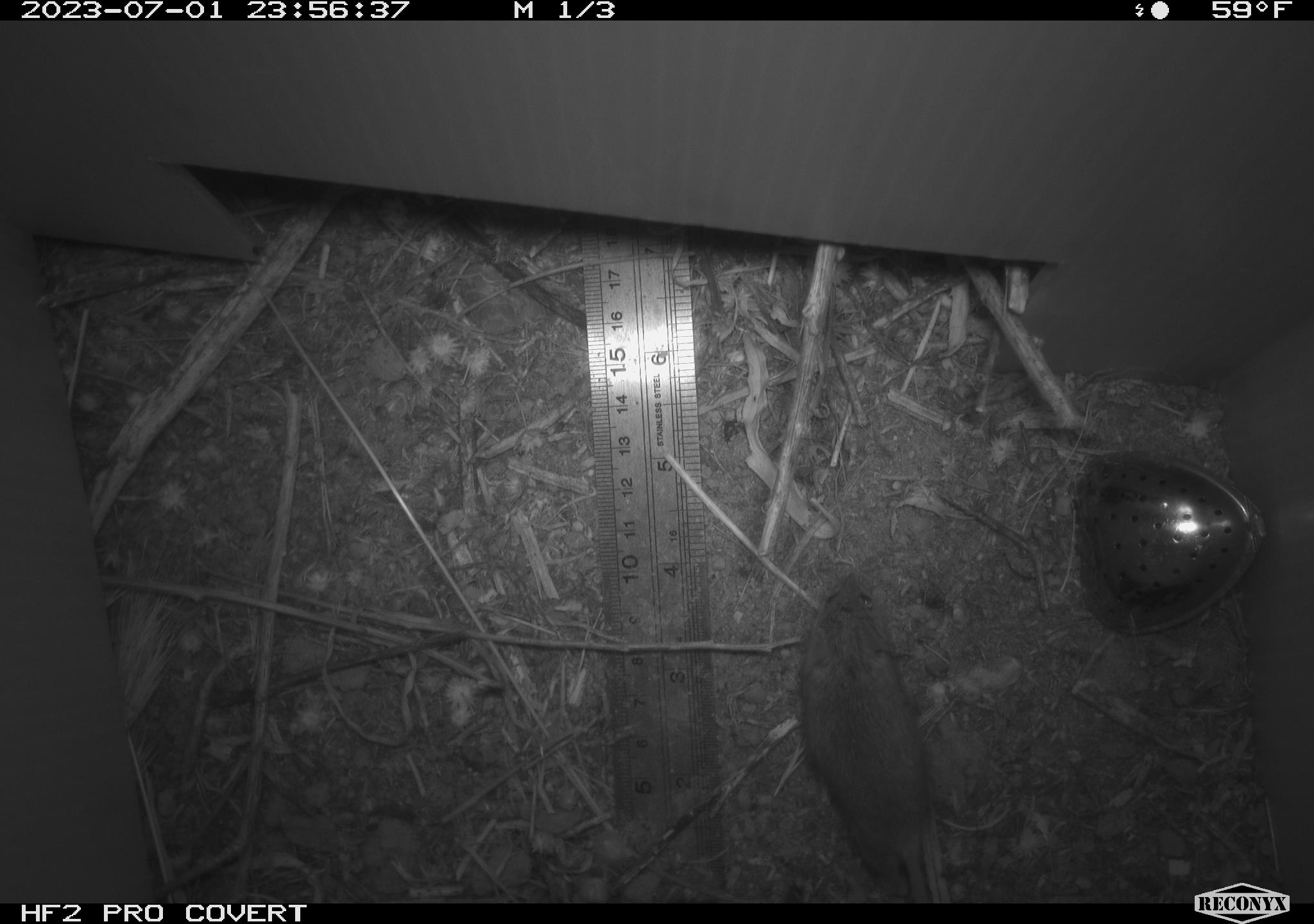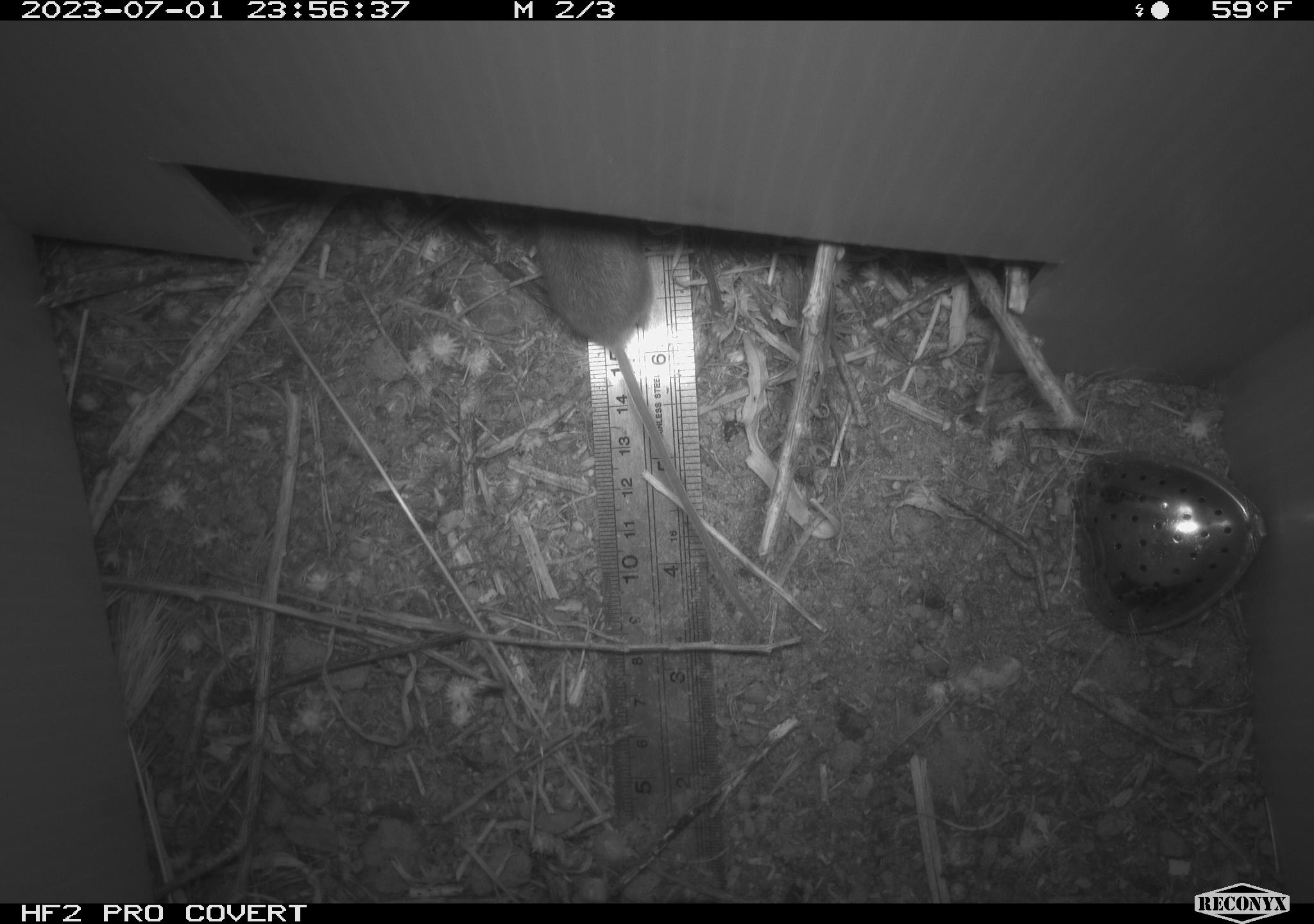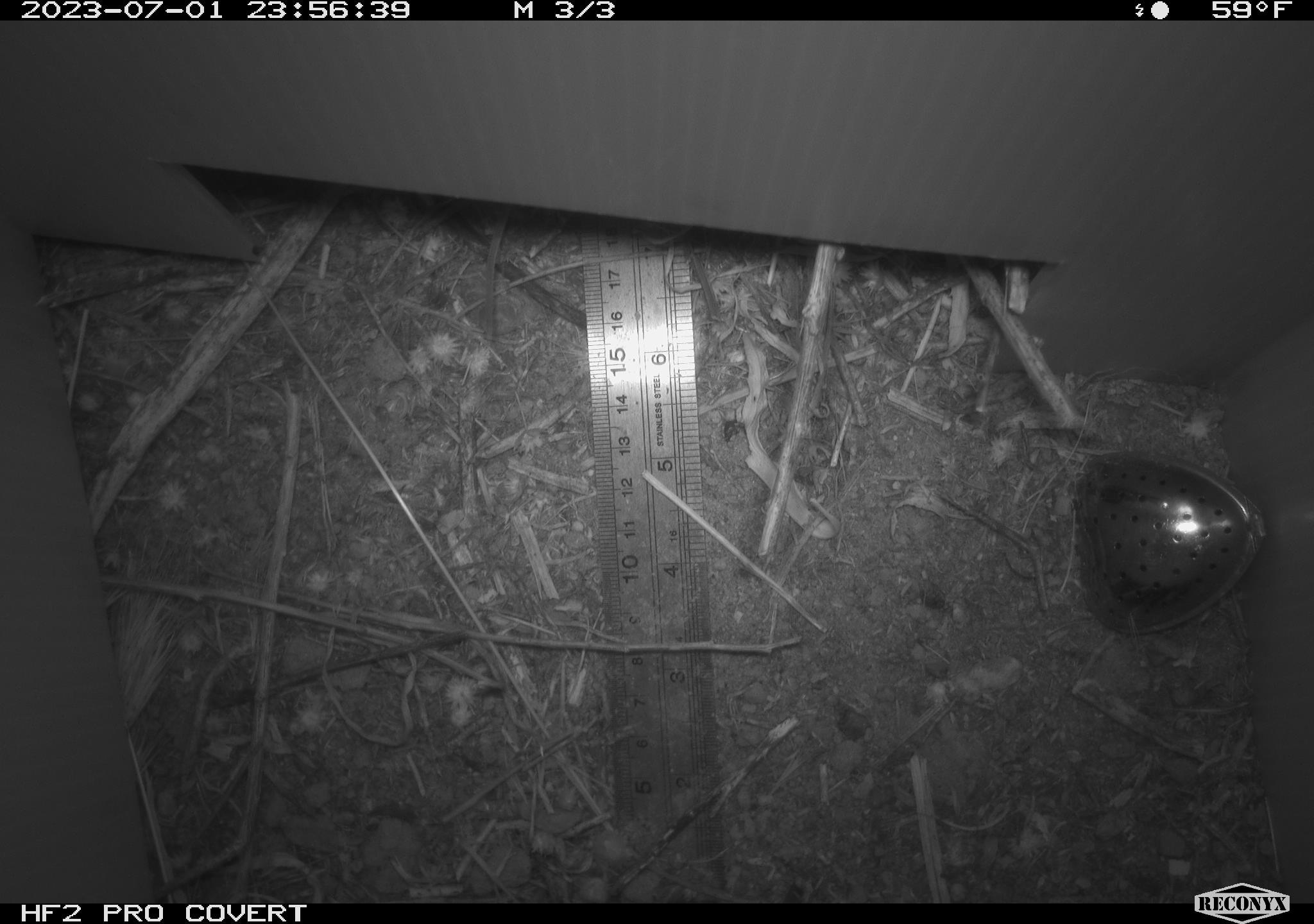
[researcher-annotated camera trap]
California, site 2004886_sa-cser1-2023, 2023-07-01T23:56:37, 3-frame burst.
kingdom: Animalia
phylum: Chordata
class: Mammalia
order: Rodentia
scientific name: Rodentia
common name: mouse species